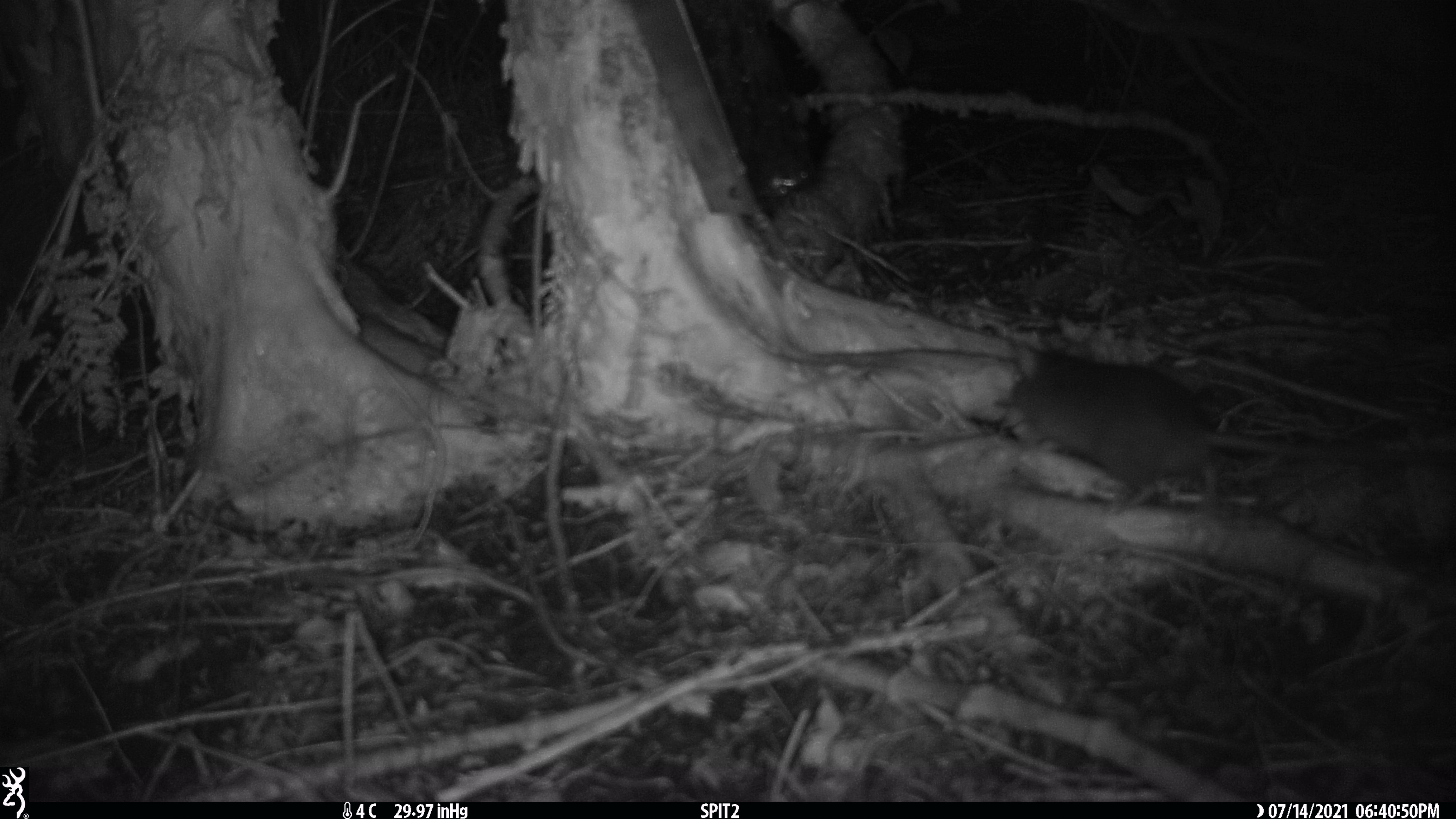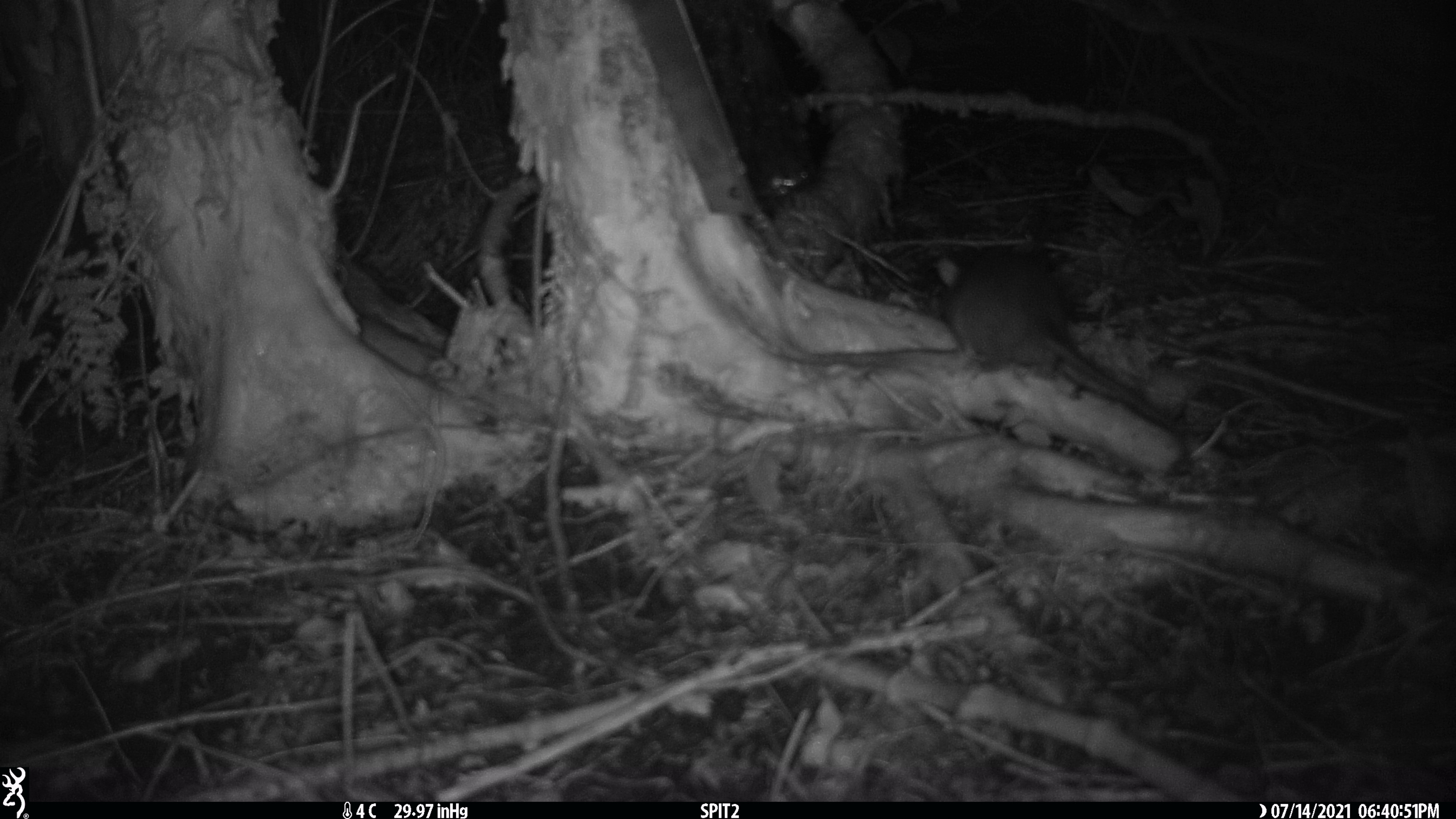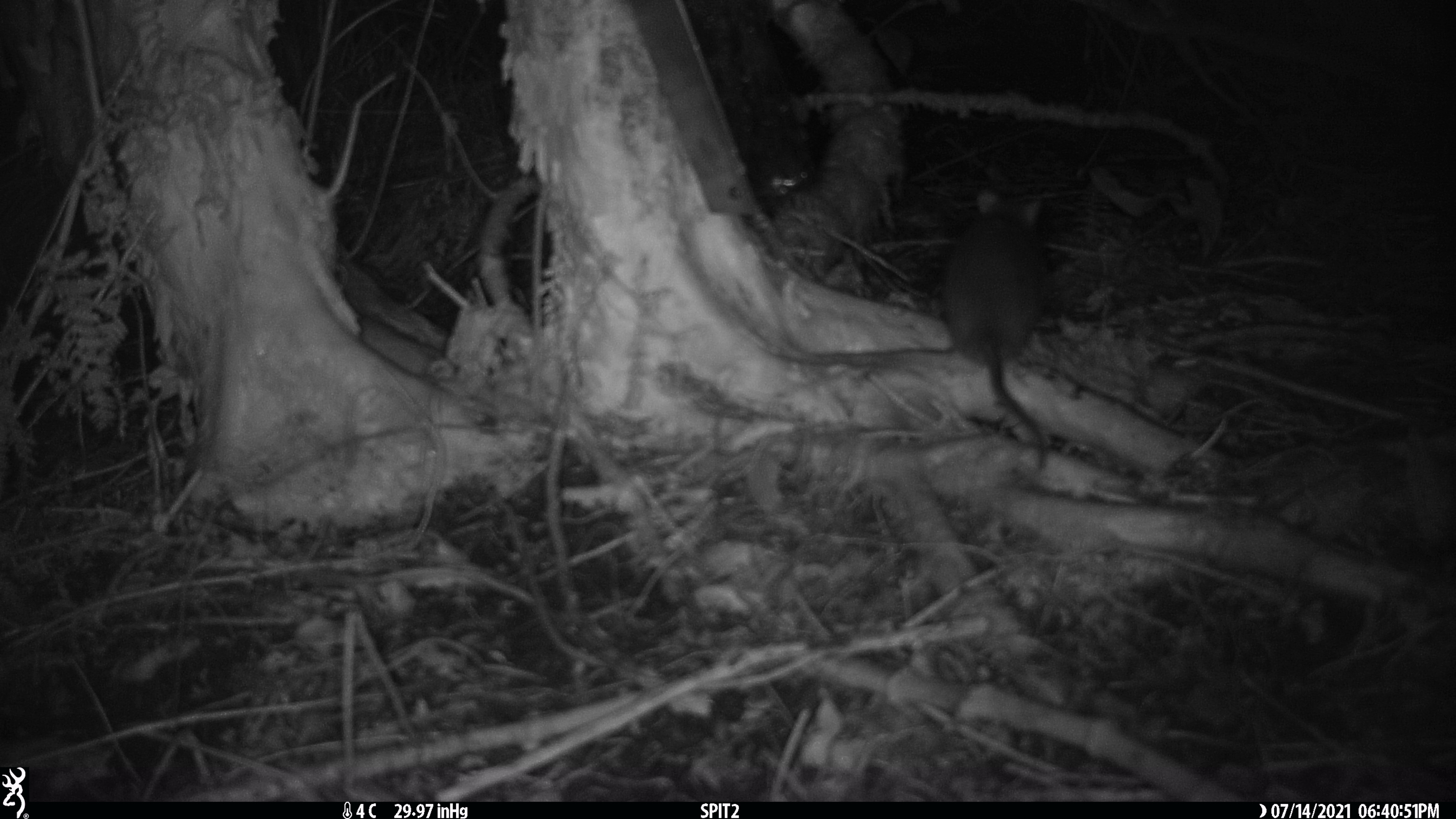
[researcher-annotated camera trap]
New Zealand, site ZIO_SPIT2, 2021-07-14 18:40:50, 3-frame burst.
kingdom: Animalia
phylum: Chordata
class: Mammalia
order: Rodentia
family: Muridae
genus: Rattus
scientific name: Rattus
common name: rat